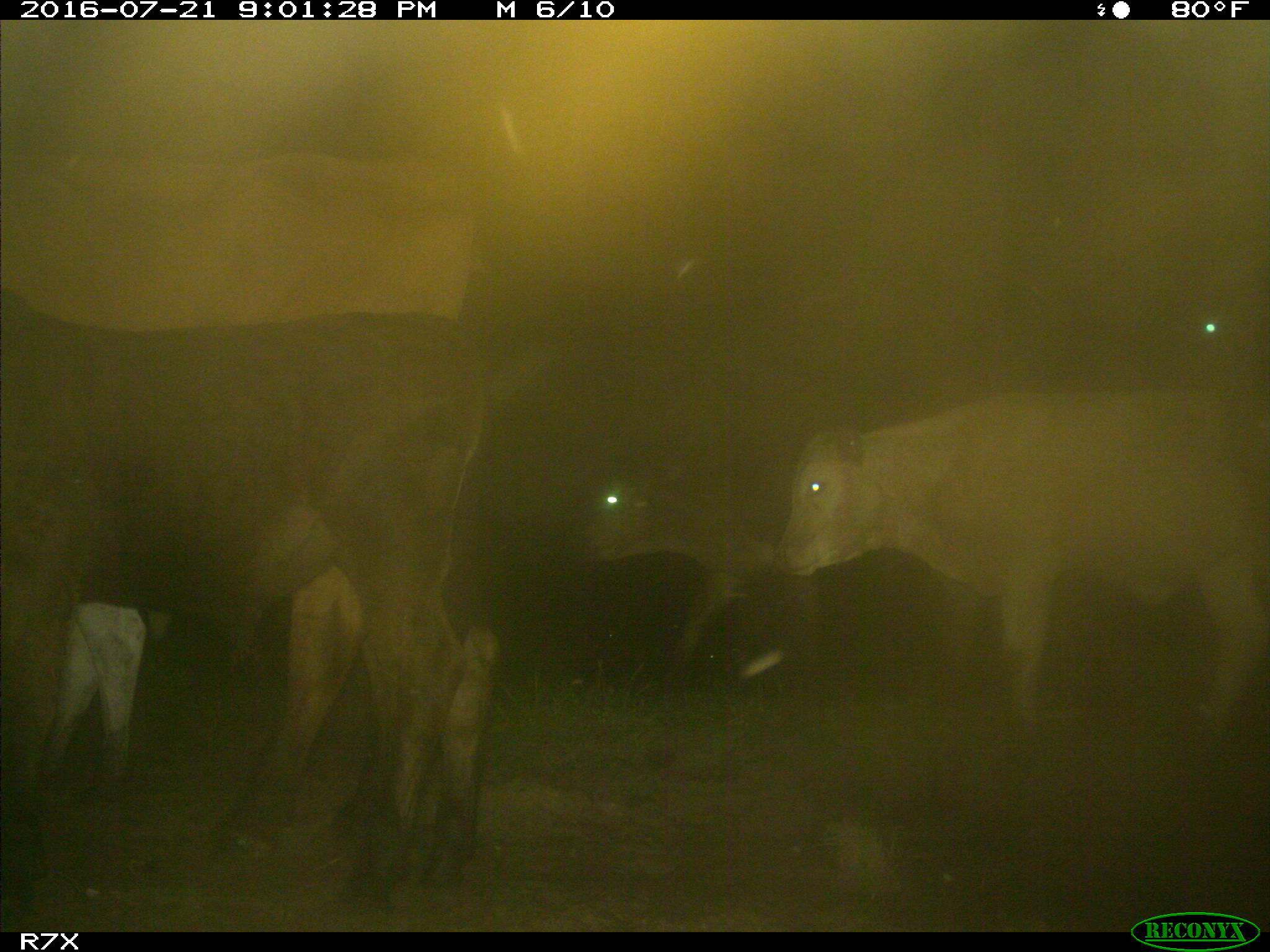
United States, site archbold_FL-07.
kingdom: Animalia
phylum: Chordata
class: Mammalia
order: Artiodactyla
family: Bovidae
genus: Bos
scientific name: Bos taurus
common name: domestic cow